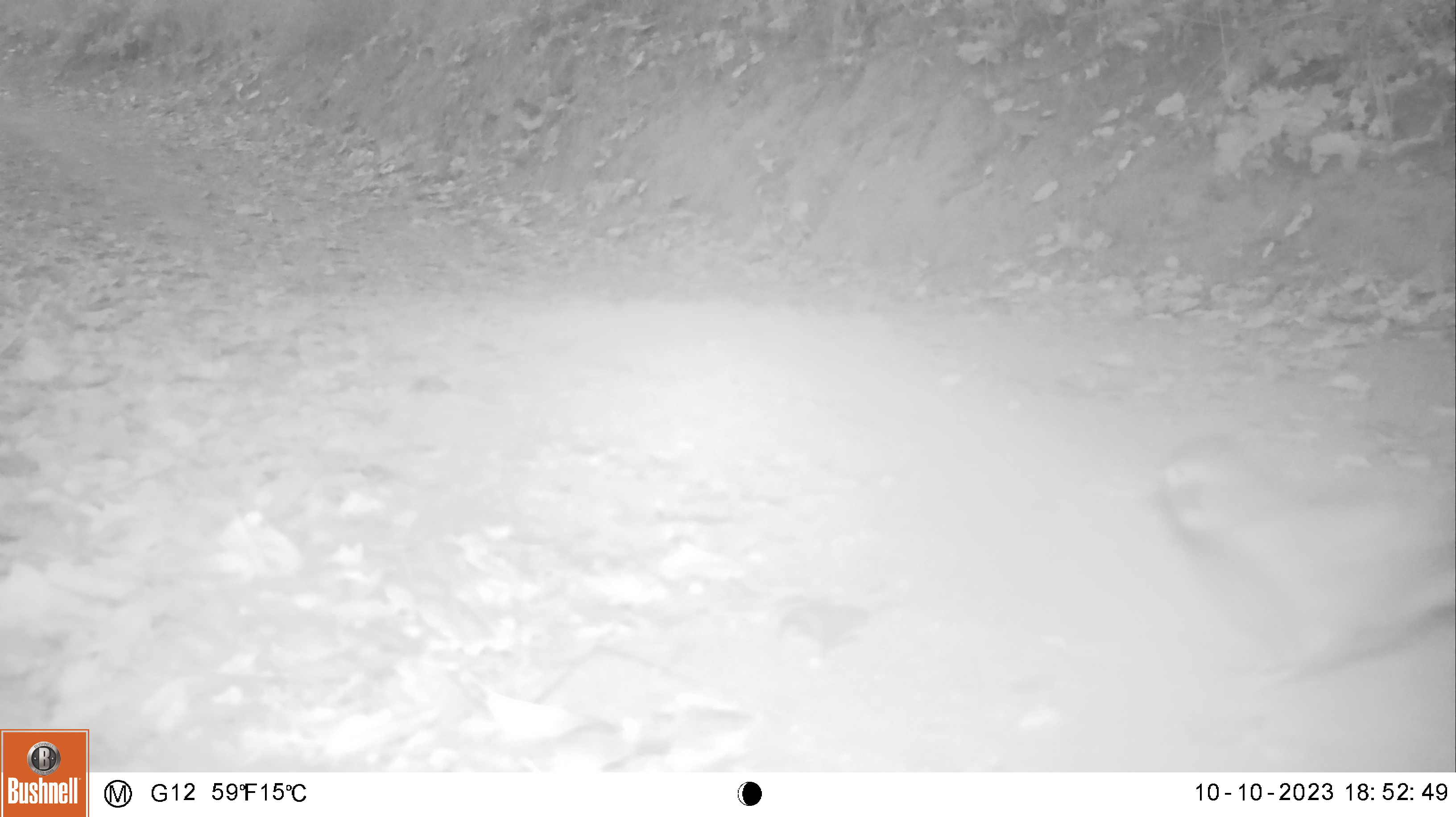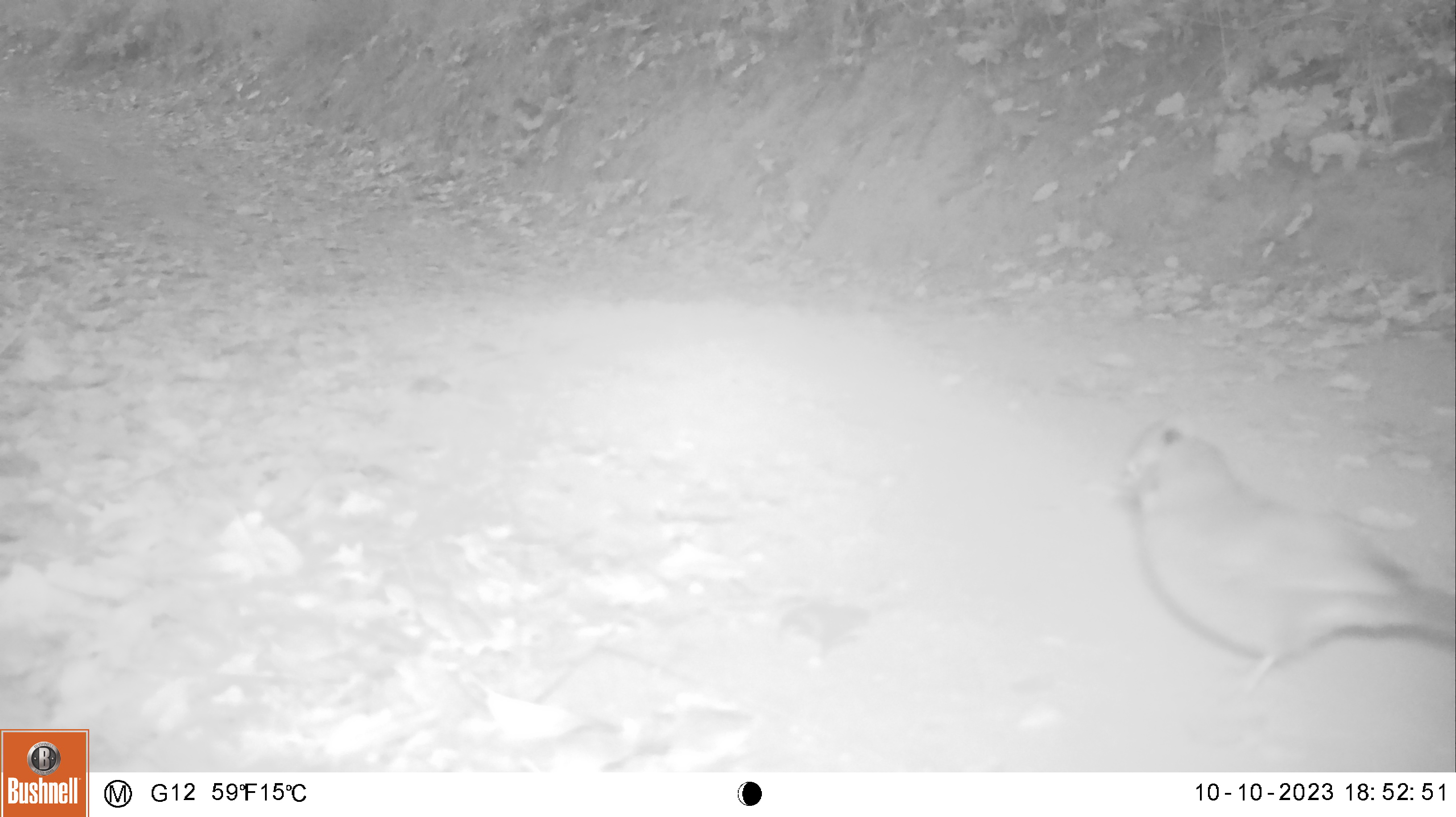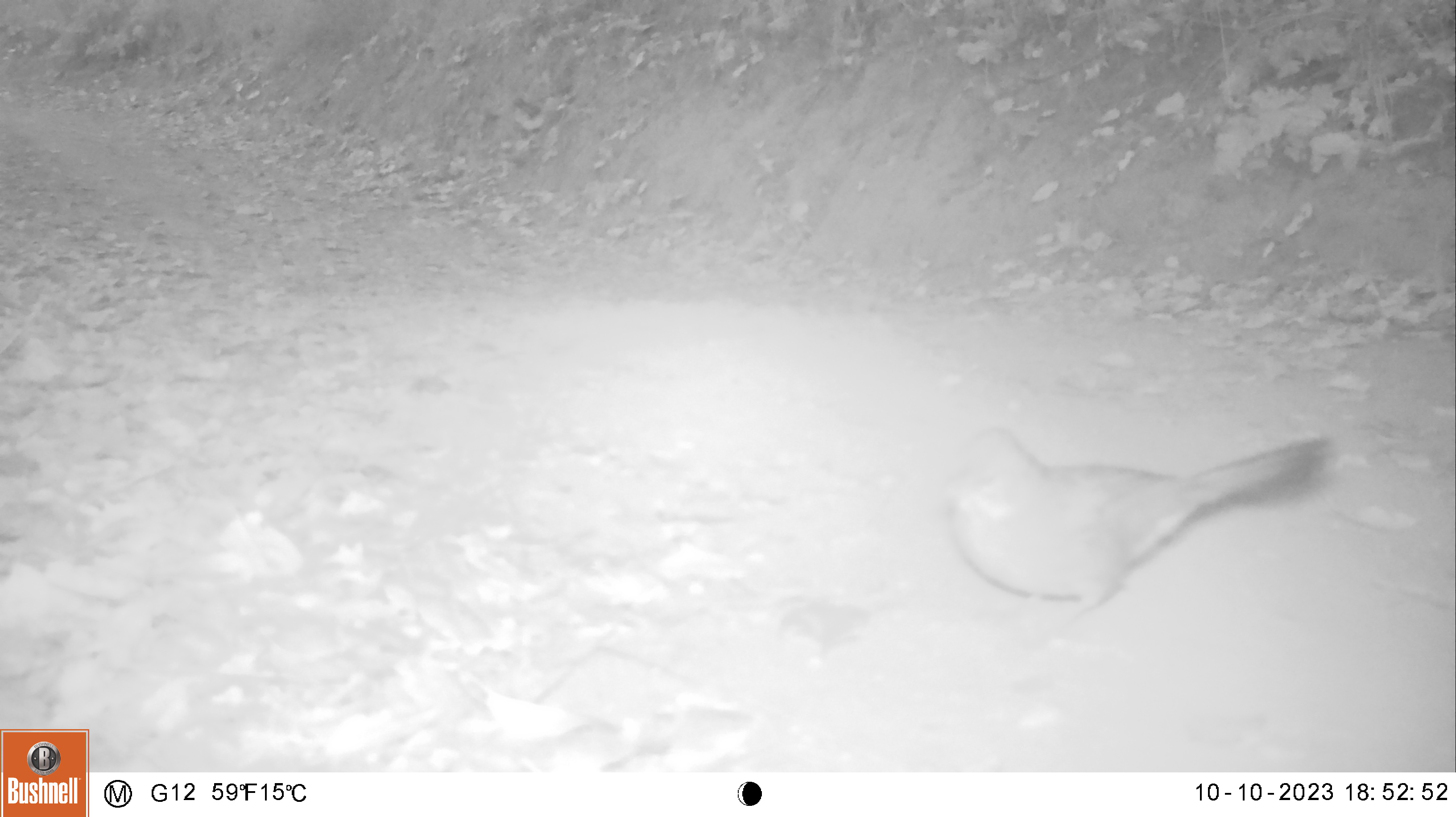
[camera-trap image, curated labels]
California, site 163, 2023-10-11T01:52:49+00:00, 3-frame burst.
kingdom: Animalia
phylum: Chordata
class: Aves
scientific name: Aves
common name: bird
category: unknown bird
Unknown bird (bird) (Aves).